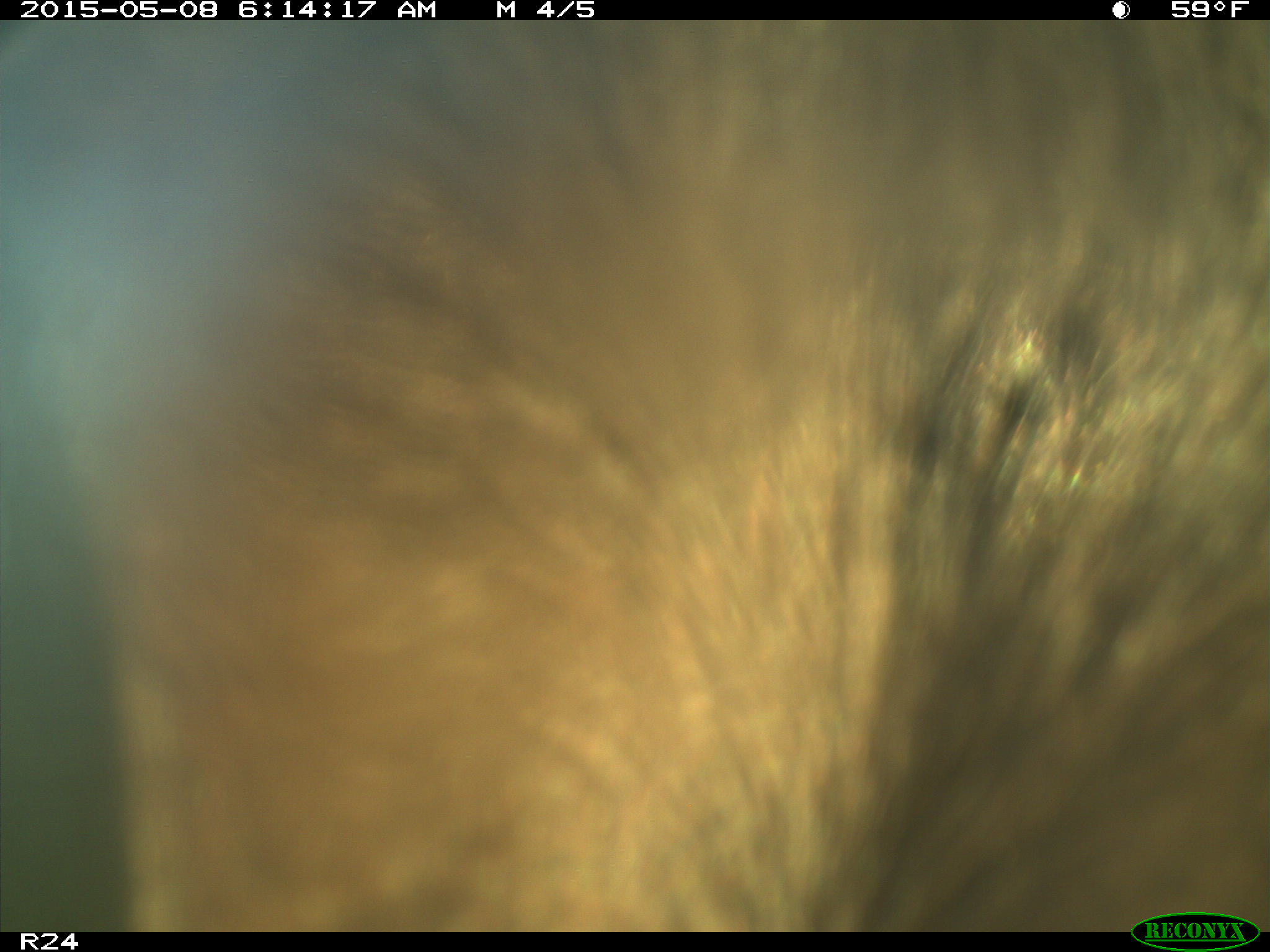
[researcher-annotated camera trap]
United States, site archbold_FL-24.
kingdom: Animalia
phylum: Chordata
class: Mammalia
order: Artiodactyla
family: Bovidae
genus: Bos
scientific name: Bos taurus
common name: domestic cow